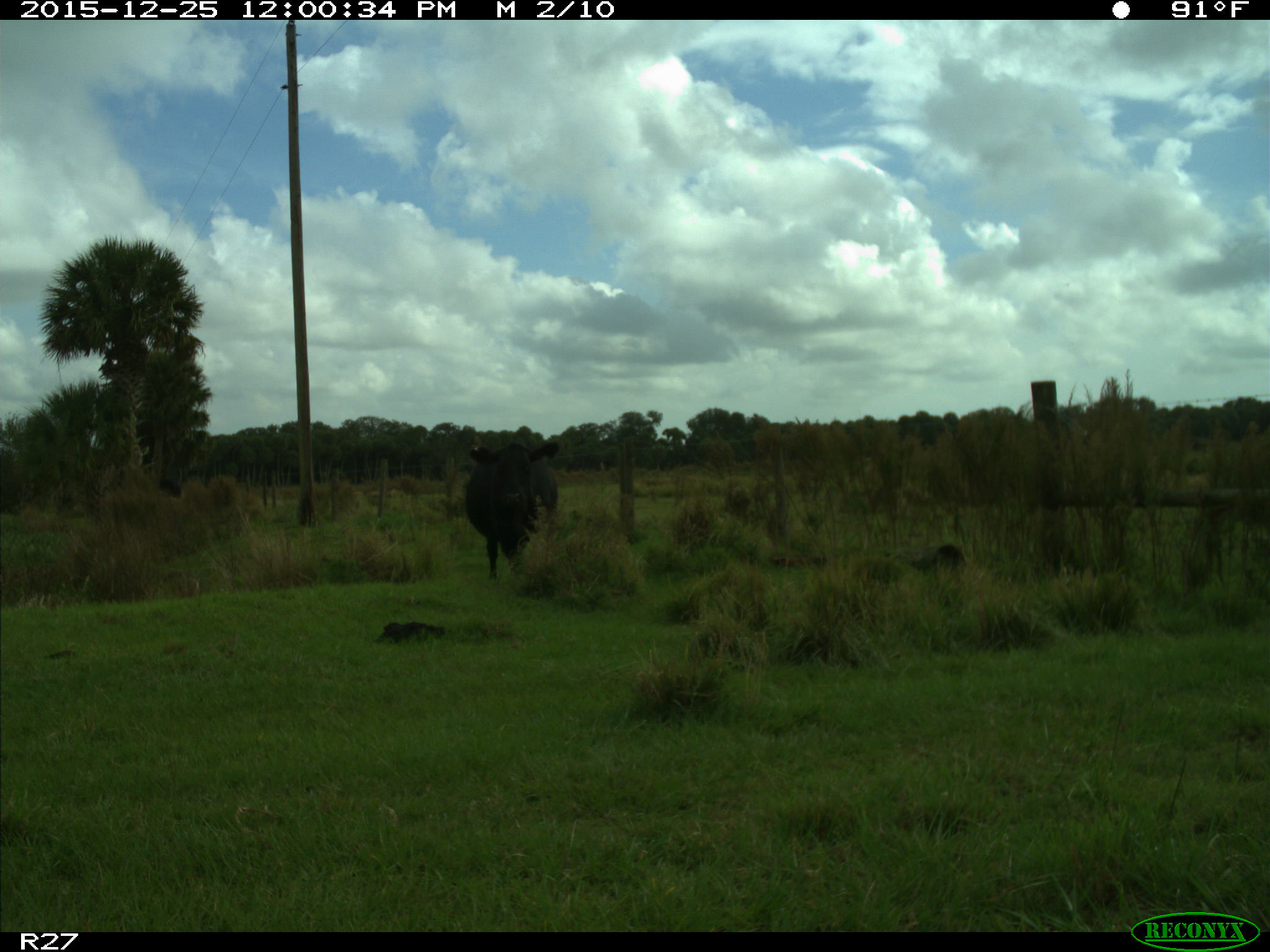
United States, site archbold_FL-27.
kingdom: Animalia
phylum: Chordata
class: Mammalia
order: Artiodactyla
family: Bovidae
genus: Bos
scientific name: Bos taurus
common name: domestic cow